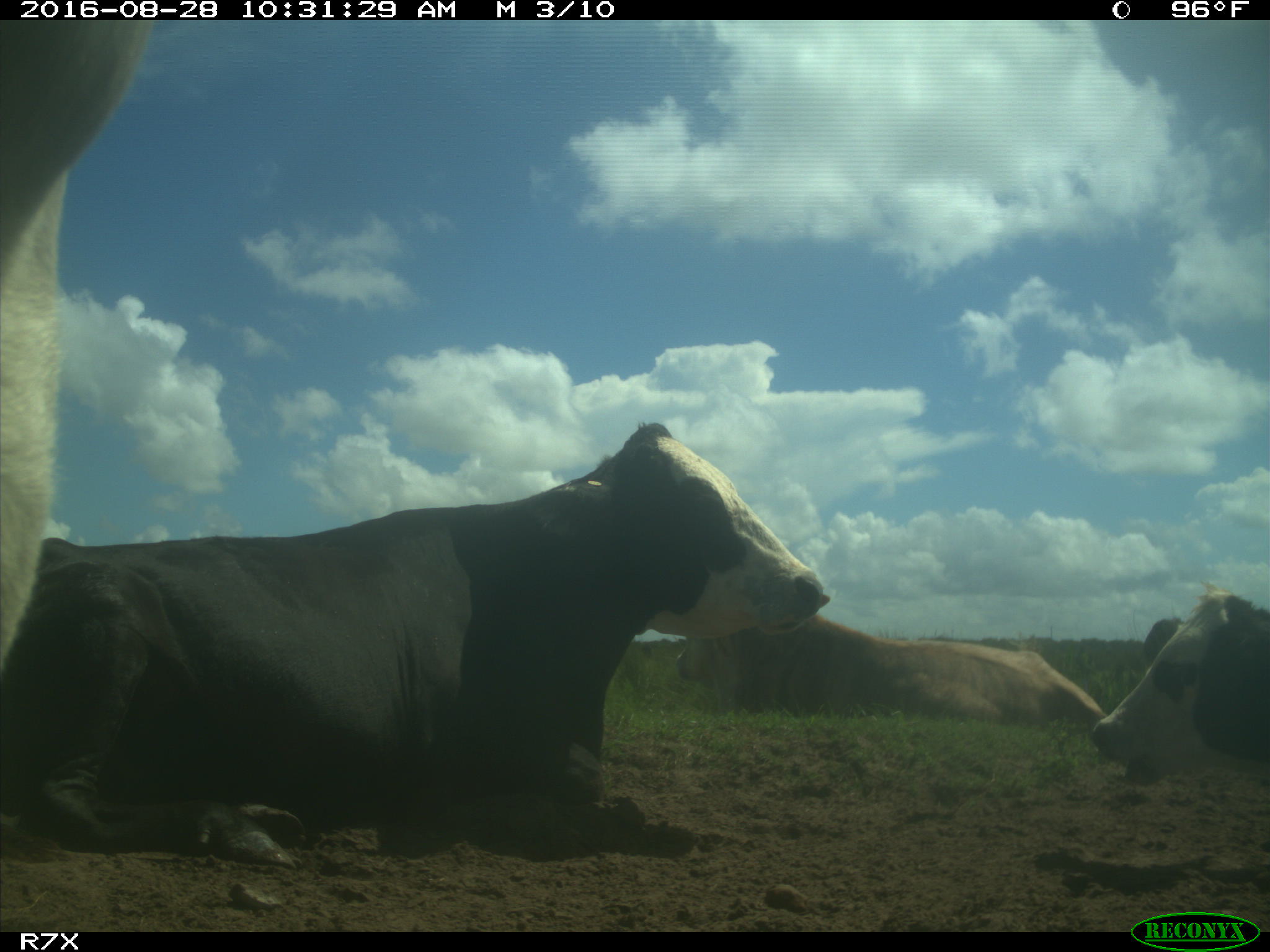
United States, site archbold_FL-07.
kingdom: Animalia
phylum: Chordata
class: Mammalia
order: Artiodactyla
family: Bovidae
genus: Bos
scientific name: Bos taurus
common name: domestic cow